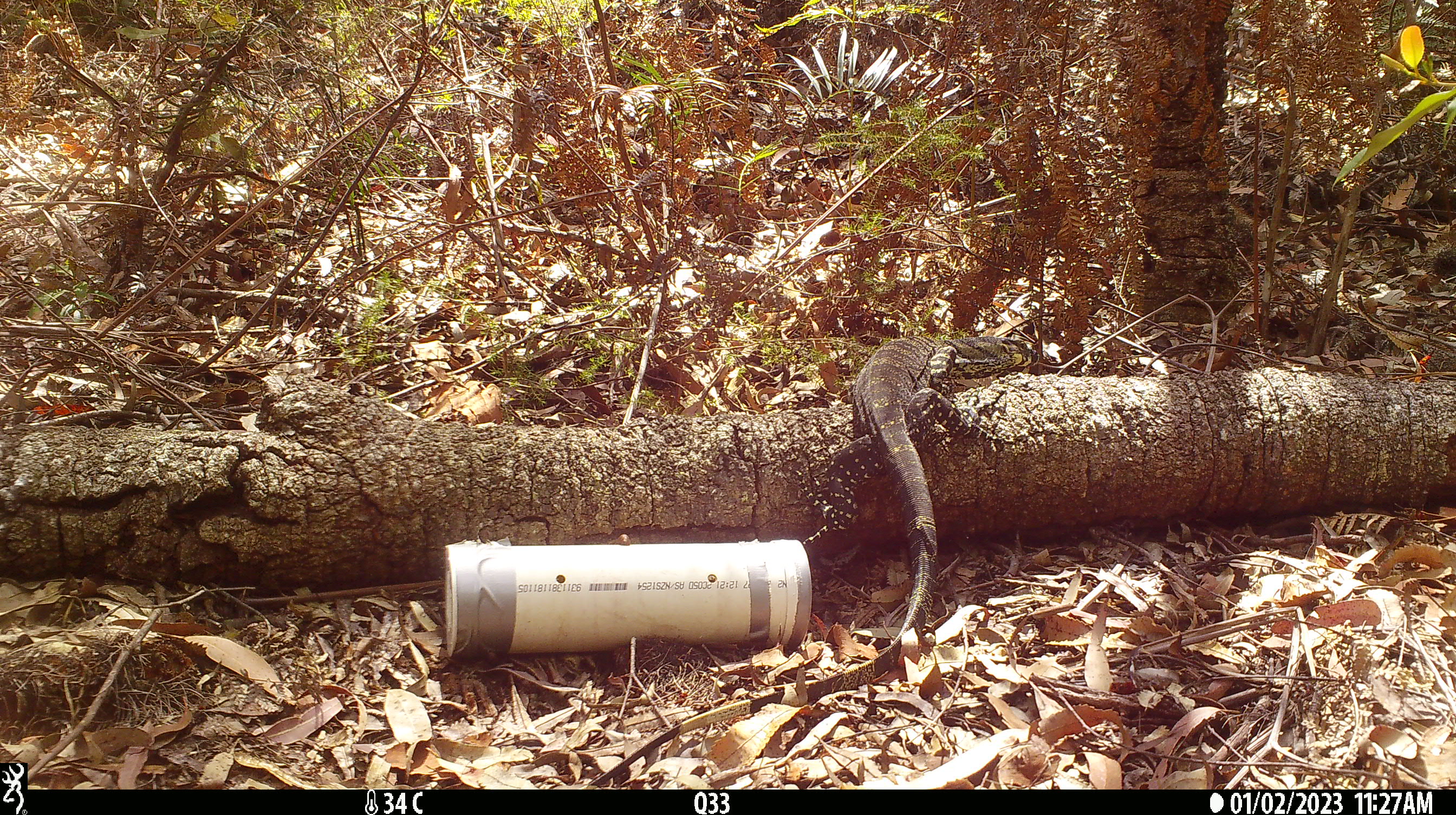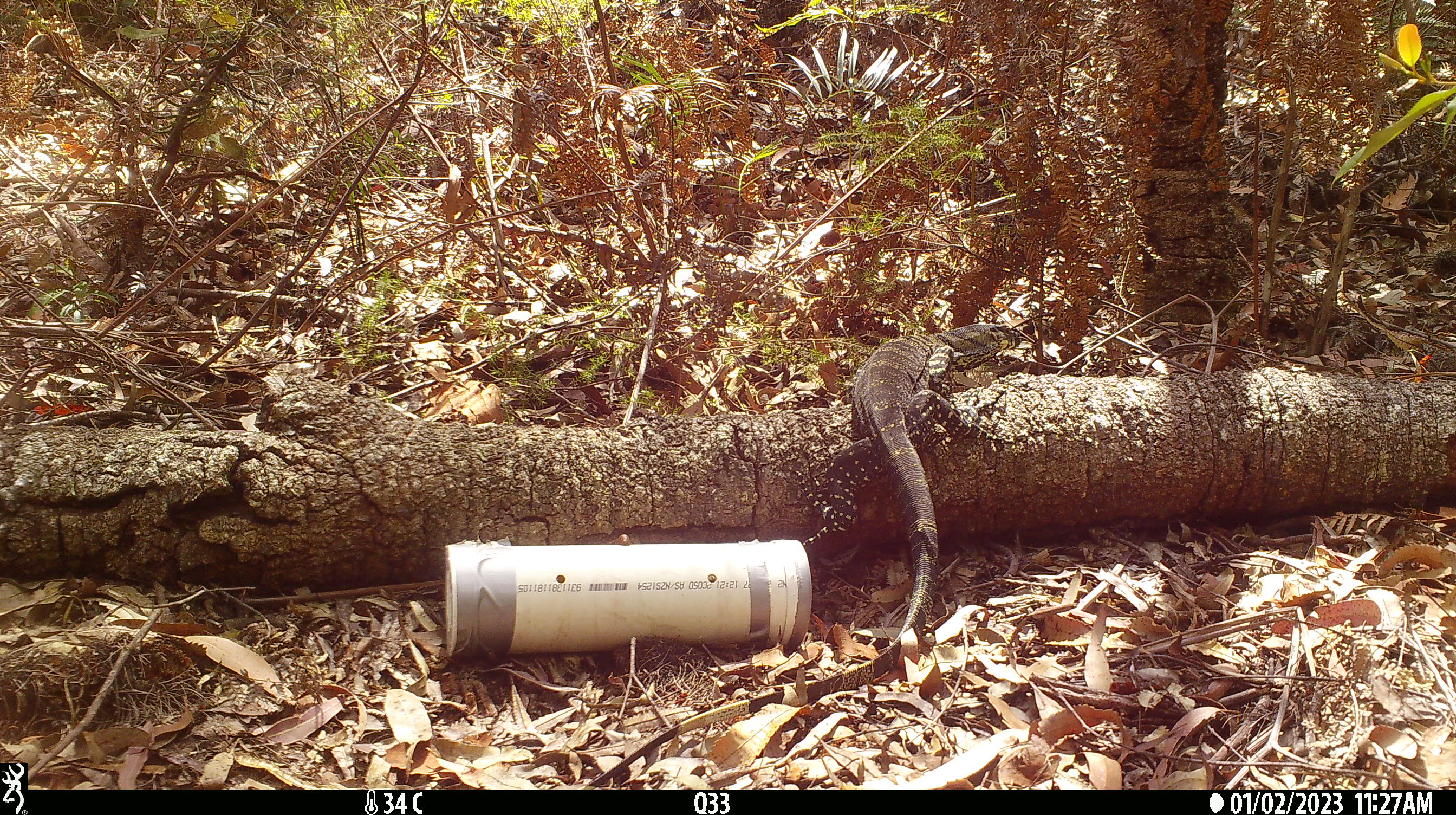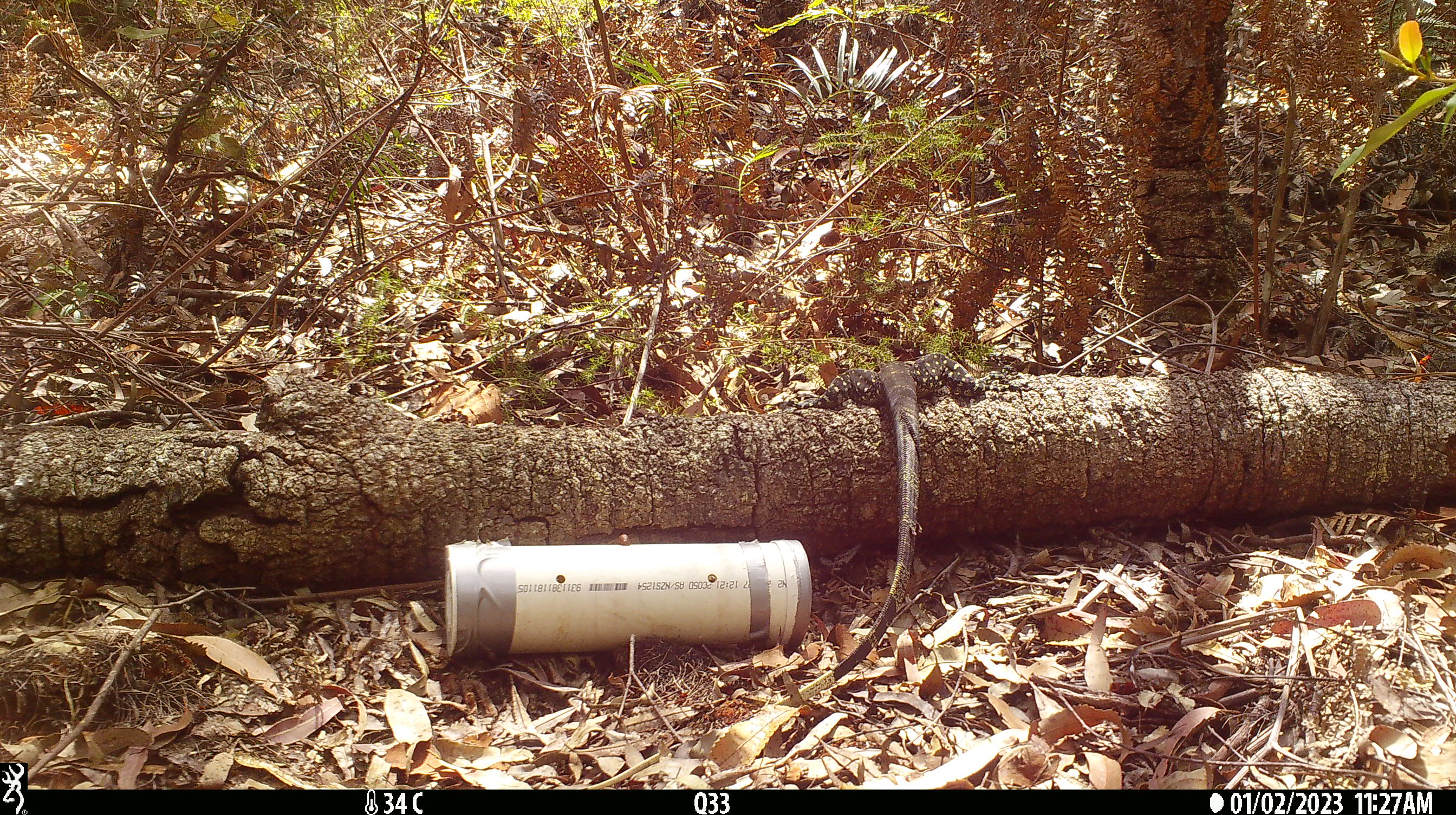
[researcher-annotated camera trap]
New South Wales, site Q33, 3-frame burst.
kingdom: Animalia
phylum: Chordata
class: Reptilia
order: Squamata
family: Varanidae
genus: Varanus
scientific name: Varanus varius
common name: lace monitor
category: goanna